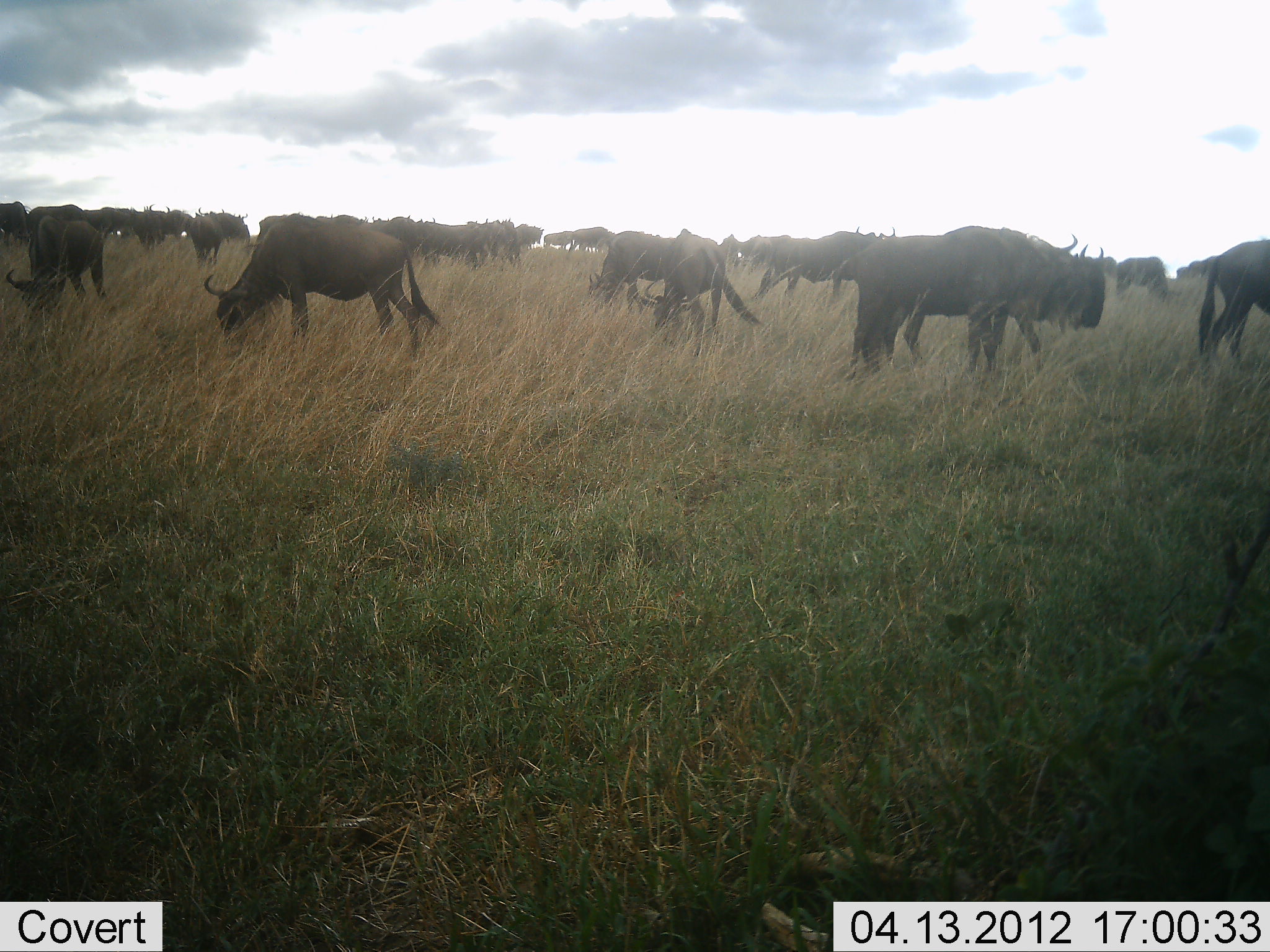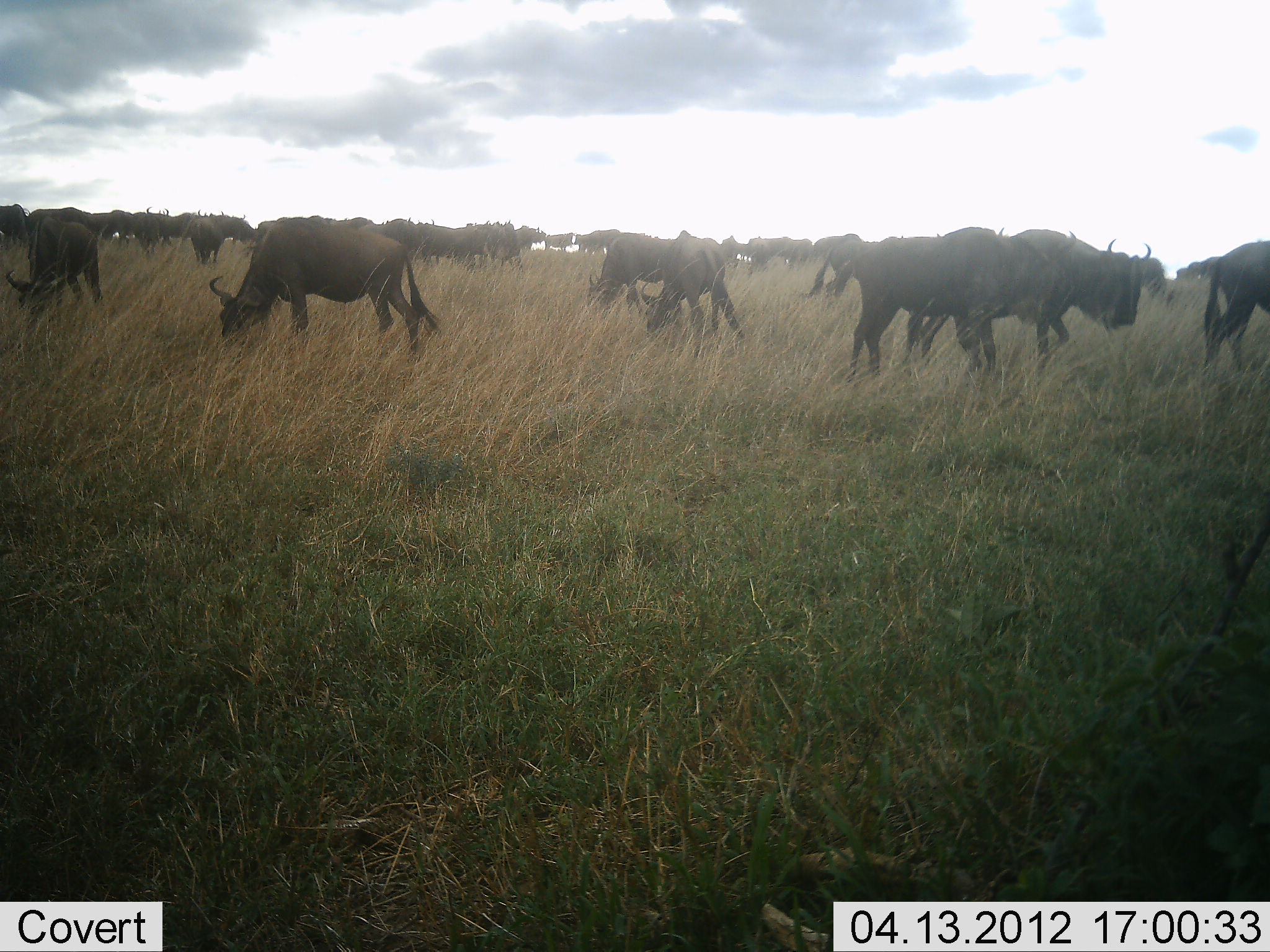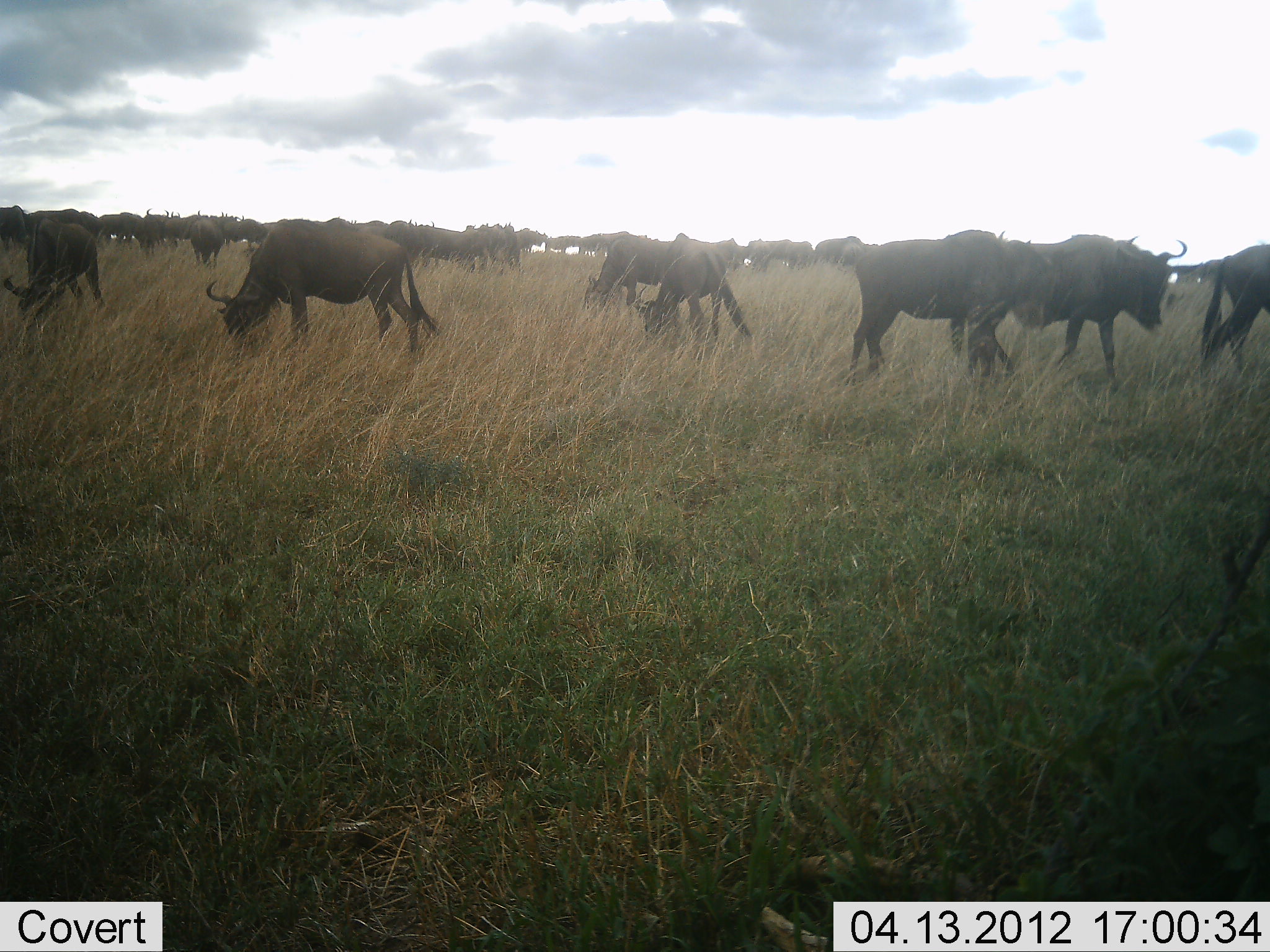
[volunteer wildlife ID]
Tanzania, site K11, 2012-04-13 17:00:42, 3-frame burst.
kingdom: Animalia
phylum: Chordata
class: Mammalia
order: Artiodactyla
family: Bovidae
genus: Connochaetes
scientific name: Connochaetes taurinus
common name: blue wildebeest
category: wildebeest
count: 11-50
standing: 41%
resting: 0%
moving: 55%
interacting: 0%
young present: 0%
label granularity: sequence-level